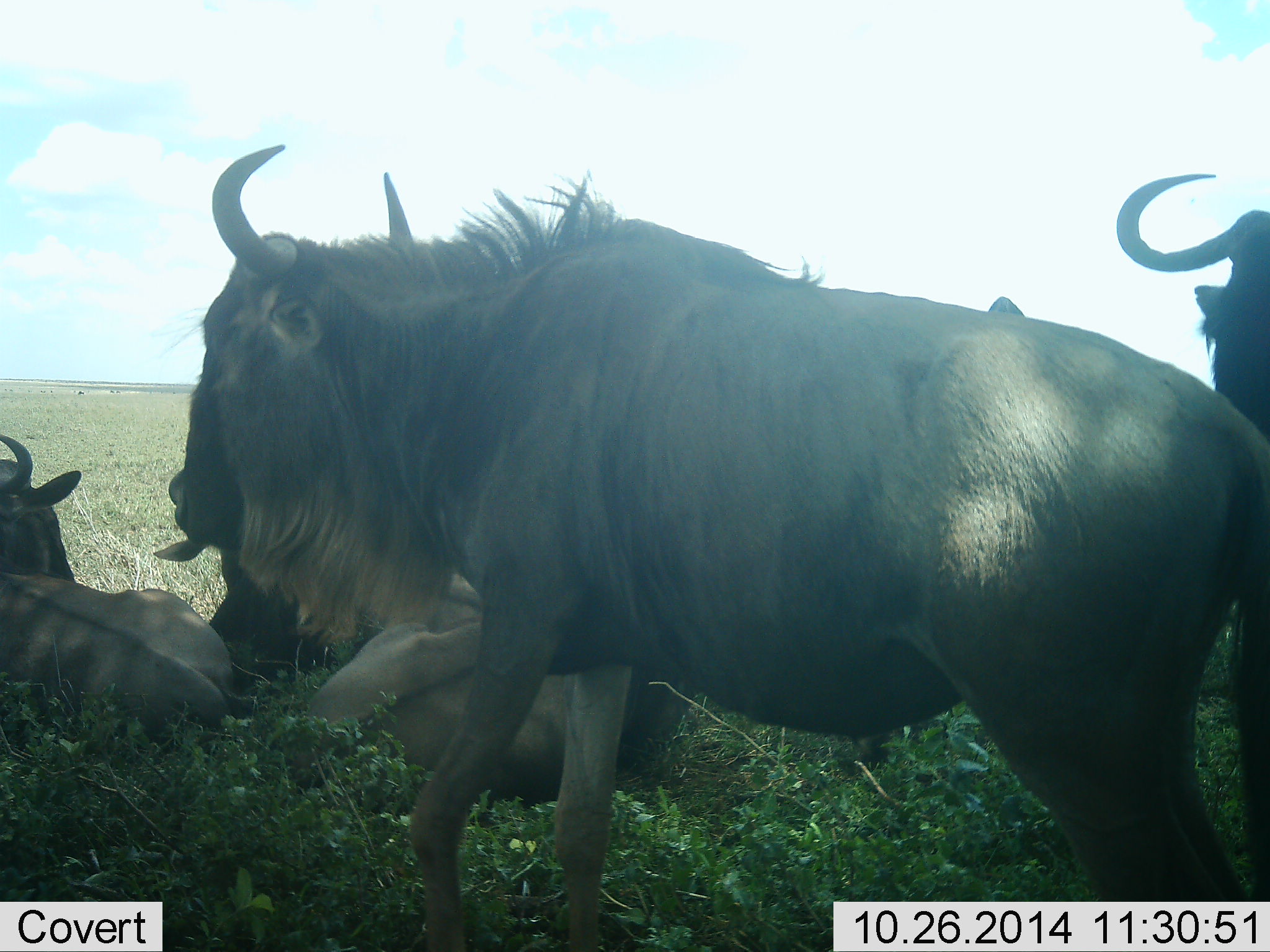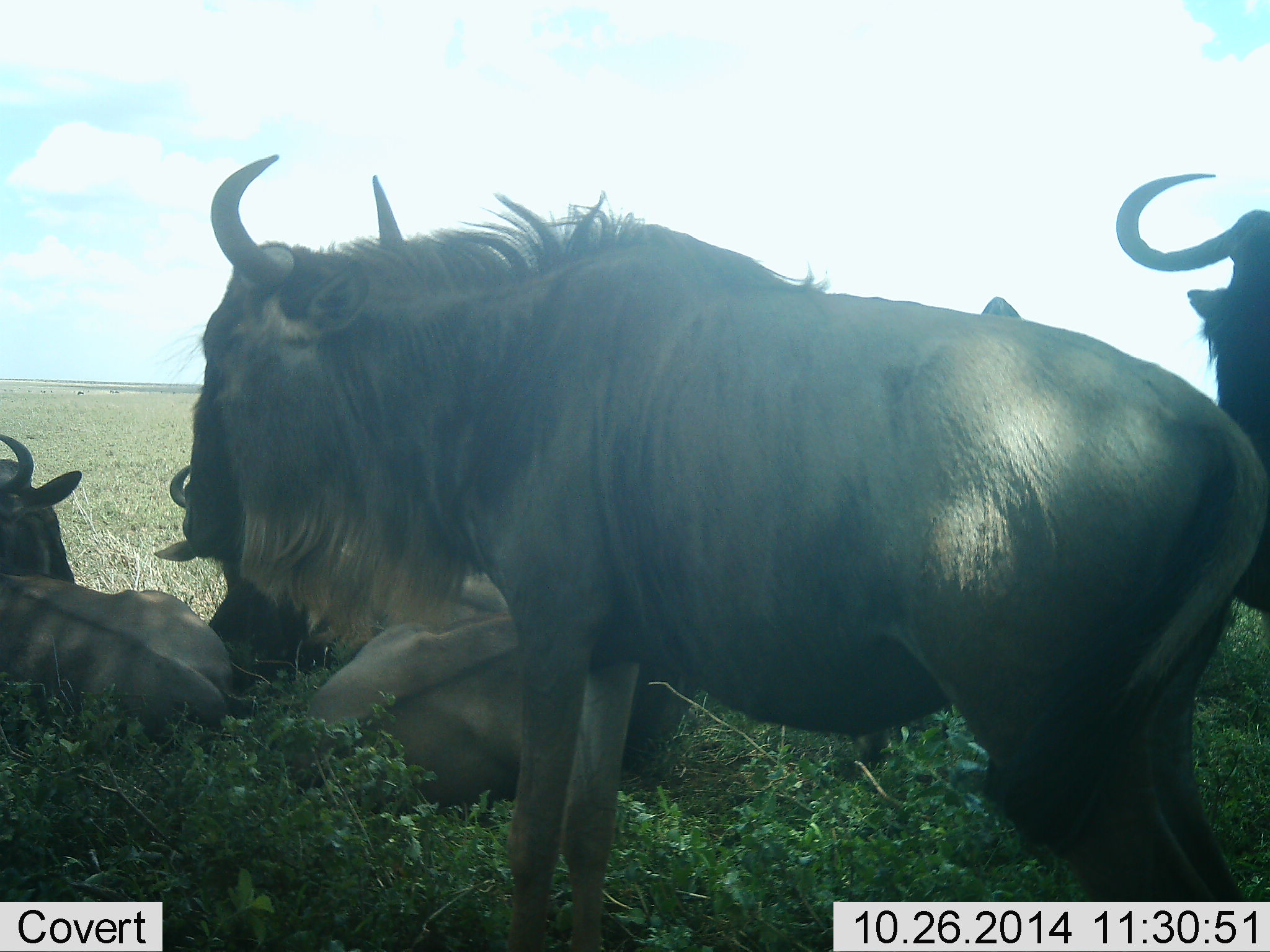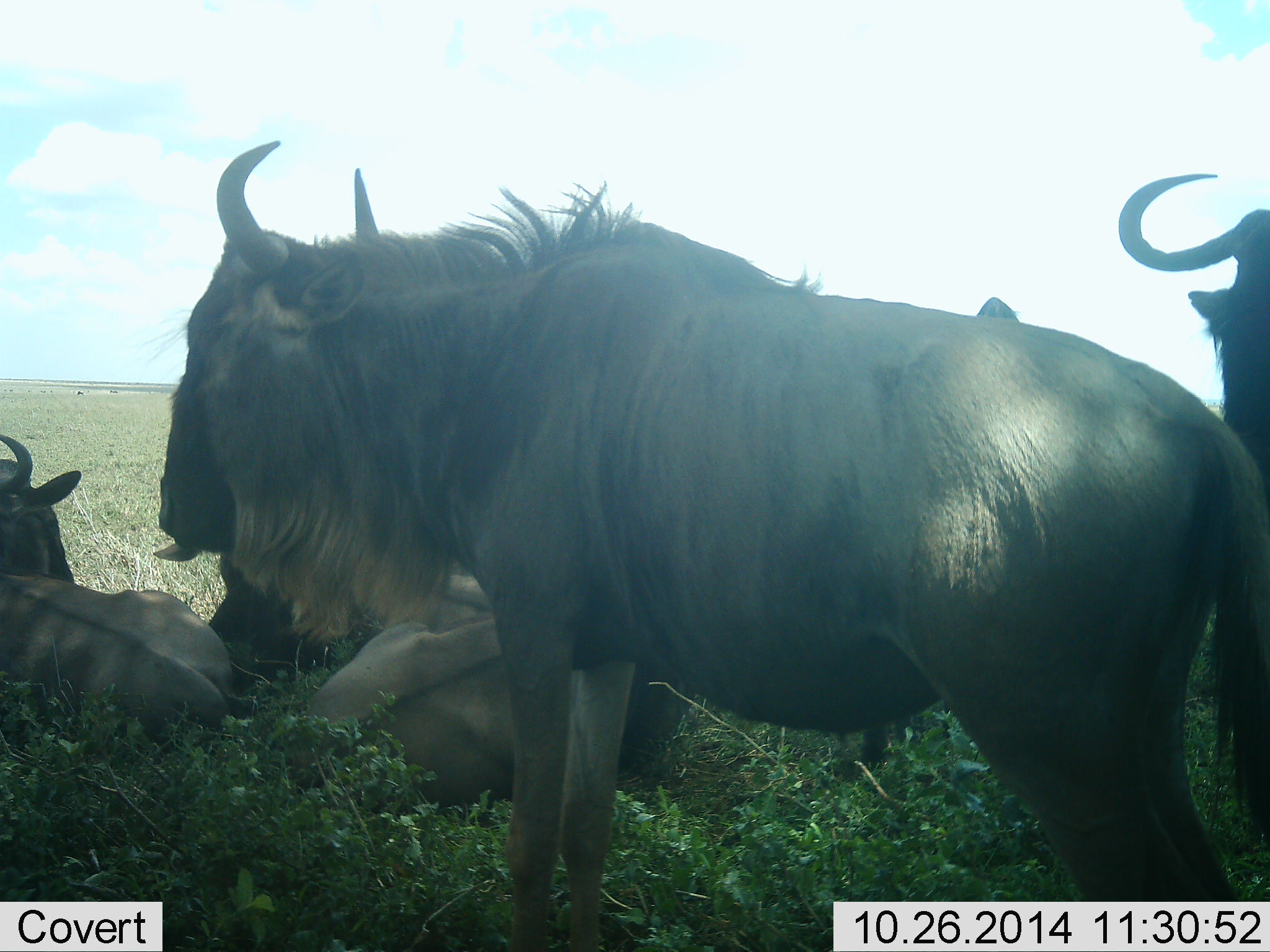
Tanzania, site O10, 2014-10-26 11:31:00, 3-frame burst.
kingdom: Animalia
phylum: Chordata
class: Mammalia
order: Artiodactyla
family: Bovidae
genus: Connochaetes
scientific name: Connochaetes taurinus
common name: blue wildebeest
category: wildebeest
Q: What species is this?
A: Wildebeest (blue wildebeest) (Connochaetes taurinus).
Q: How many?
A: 5.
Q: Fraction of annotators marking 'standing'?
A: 100%.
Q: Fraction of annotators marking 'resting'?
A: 100%.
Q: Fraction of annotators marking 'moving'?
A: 0%.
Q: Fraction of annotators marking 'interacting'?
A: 0%.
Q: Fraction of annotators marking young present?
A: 0%.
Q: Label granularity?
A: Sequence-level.